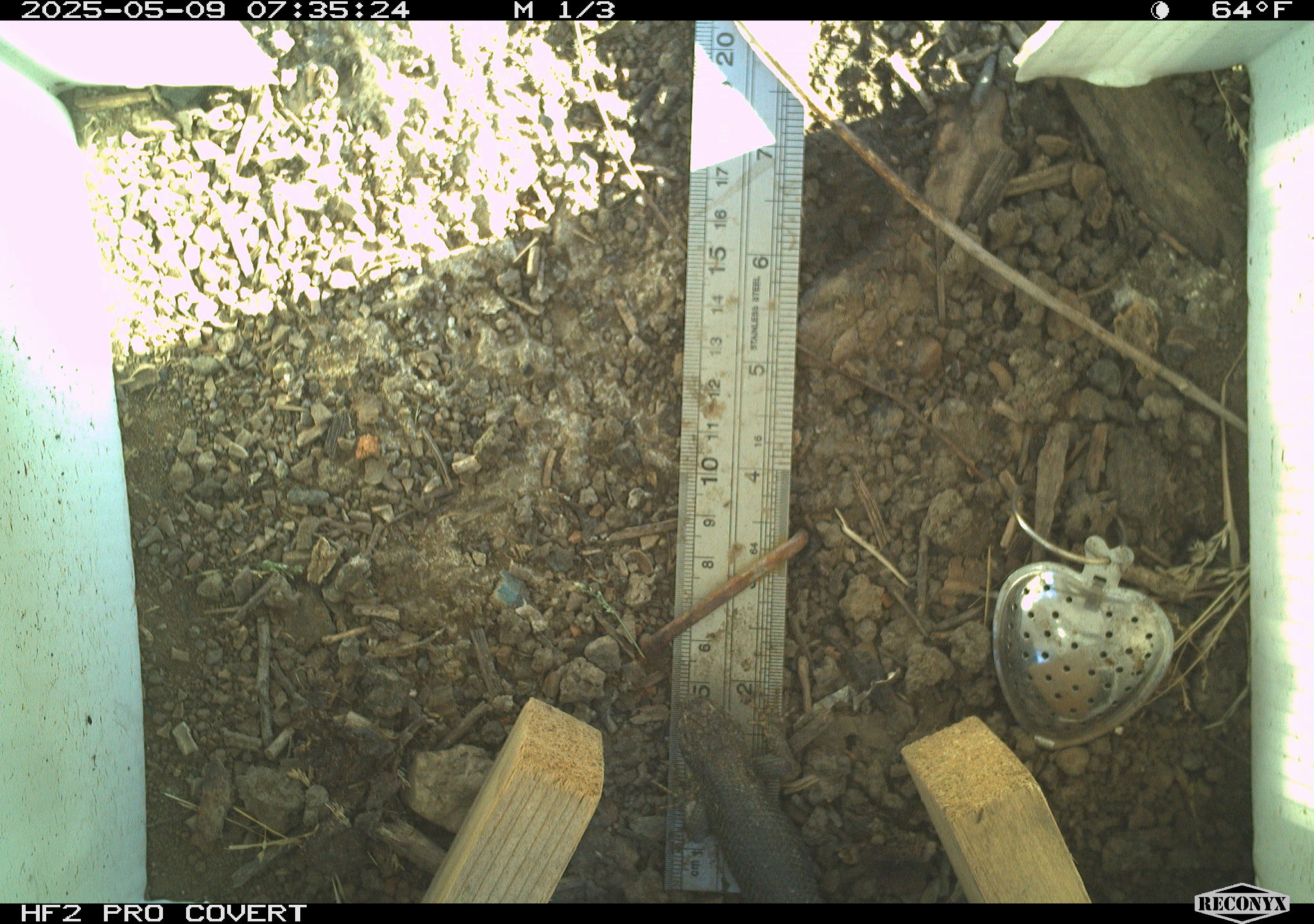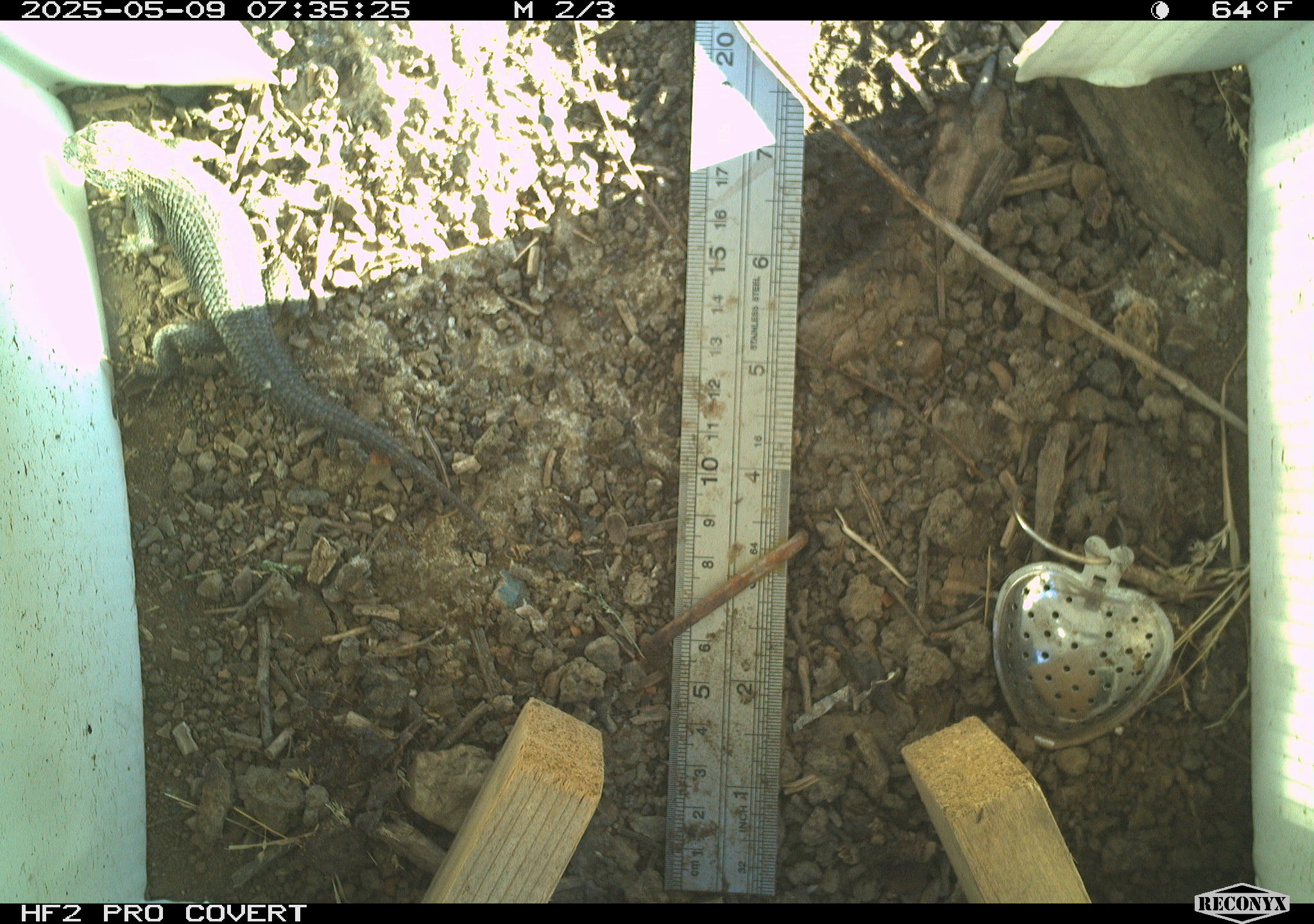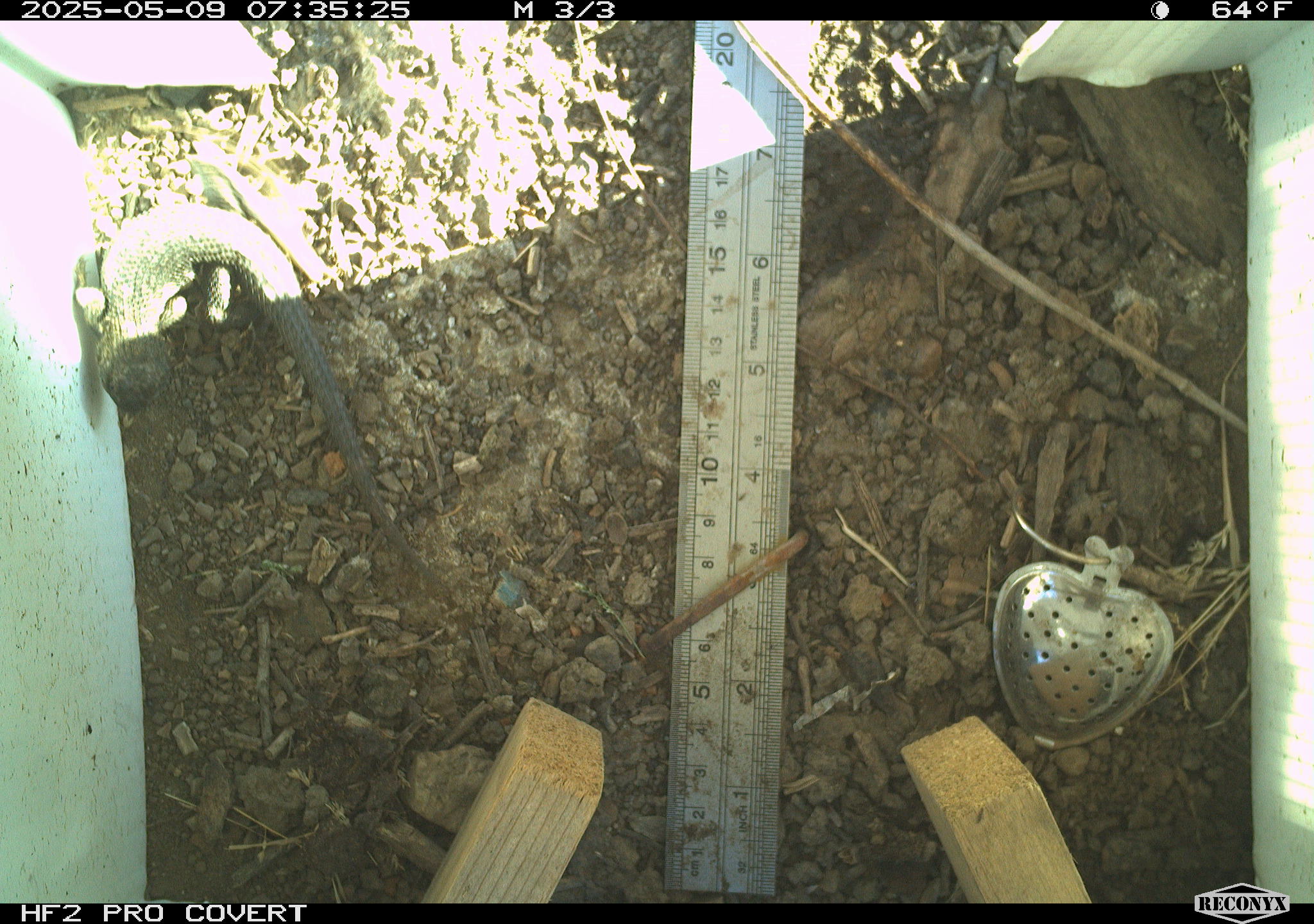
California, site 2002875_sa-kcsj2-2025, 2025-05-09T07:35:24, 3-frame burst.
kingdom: Animalia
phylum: Chordata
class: Reptilia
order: Squamata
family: Phrynosomatidae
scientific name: Phrynosomatidae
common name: north american spiny lizards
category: sceloporus/uta species